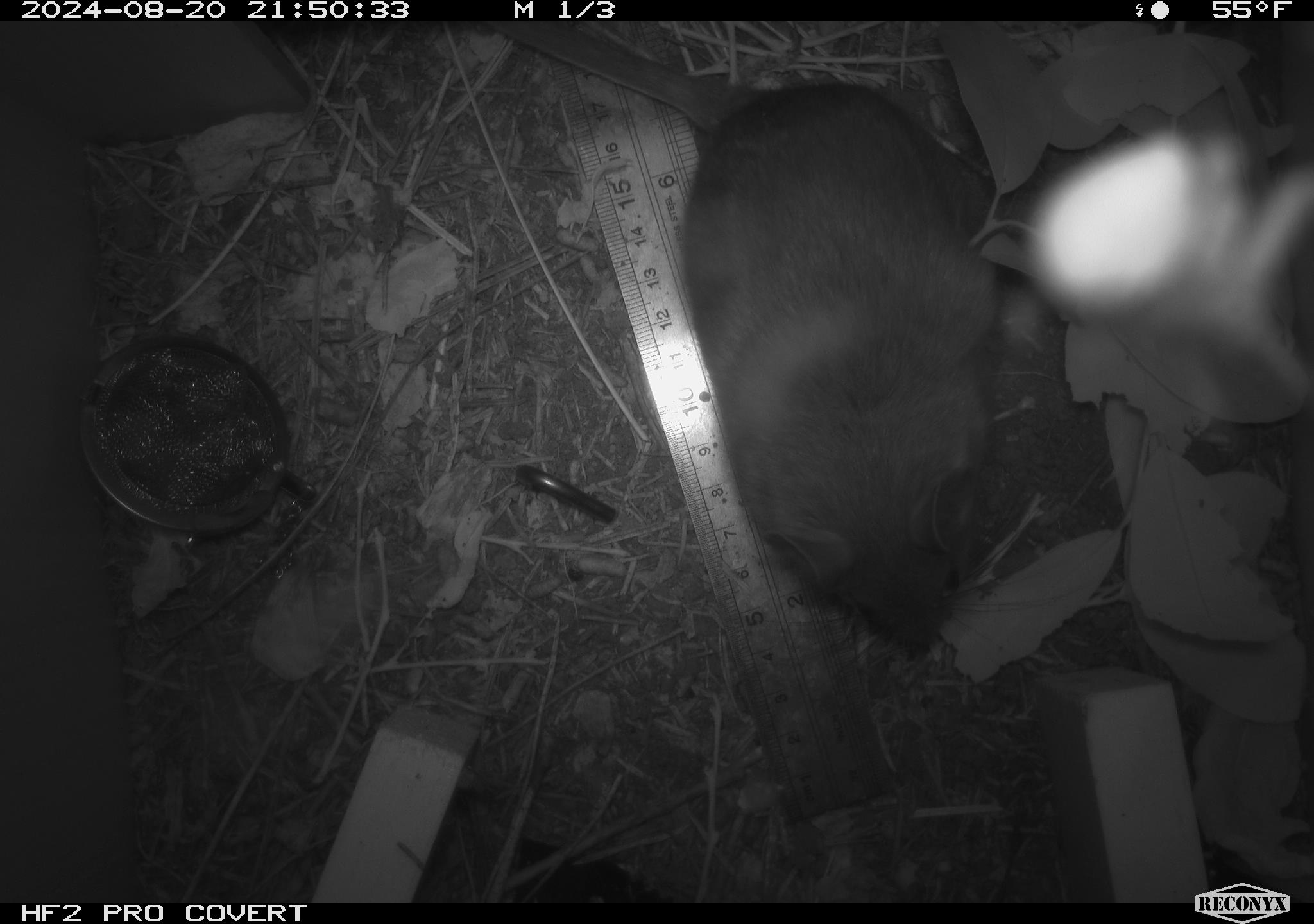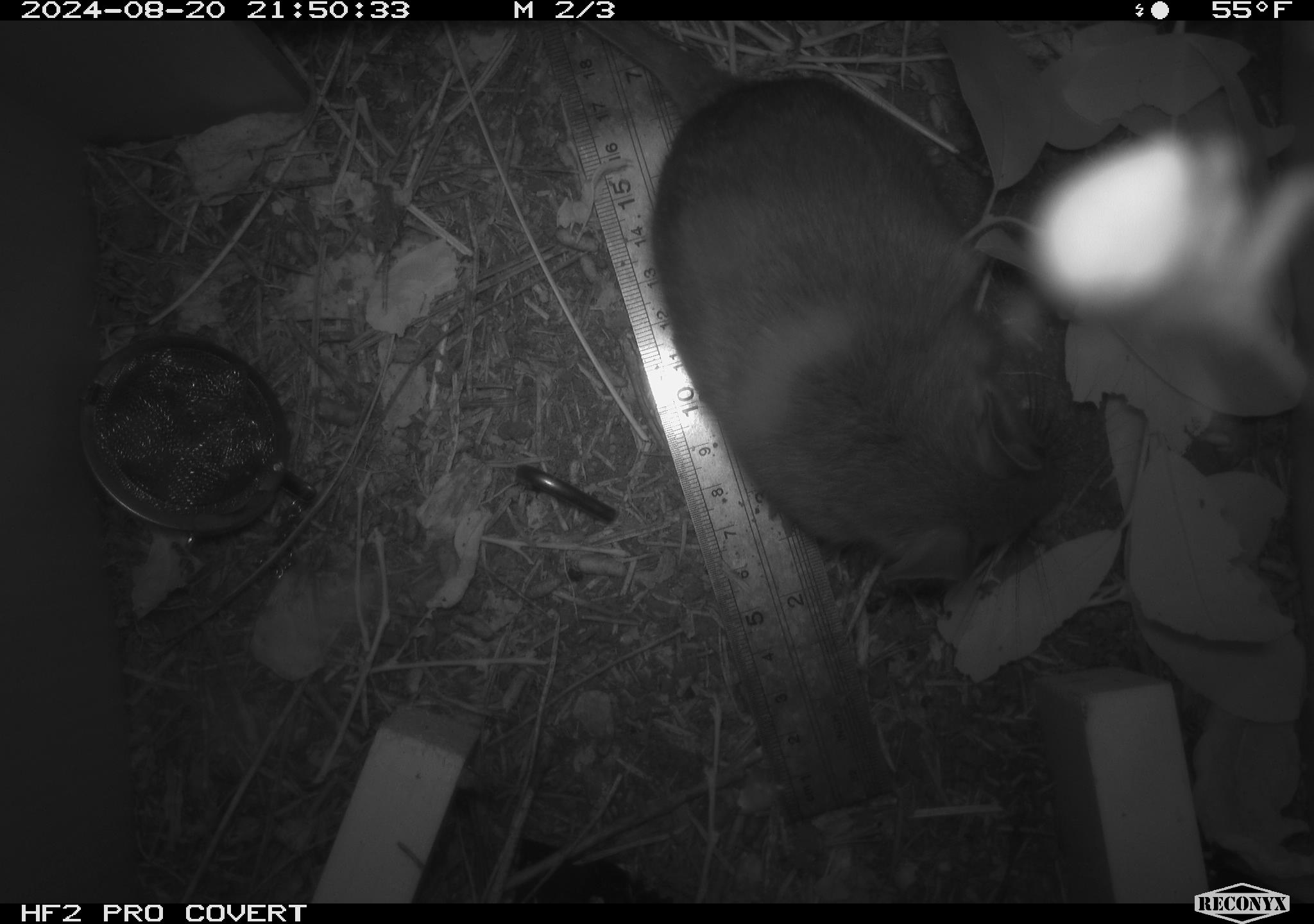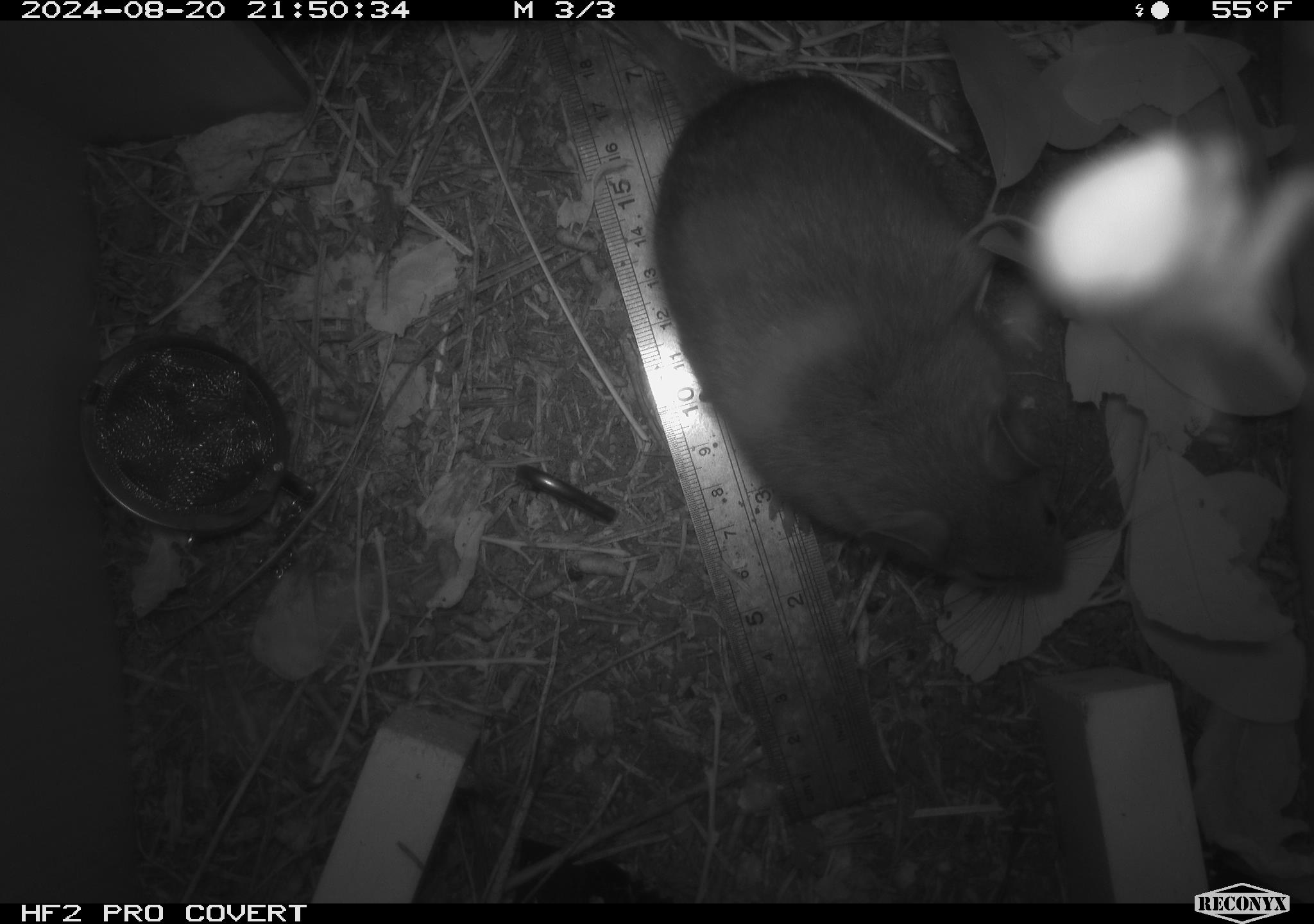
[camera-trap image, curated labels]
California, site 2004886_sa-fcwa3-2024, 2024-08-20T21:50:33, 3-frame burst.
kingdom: Animalia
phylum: Chordata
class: Mammalia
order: Rodentia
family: Cricetidae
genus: Neotoma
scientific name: Neotoma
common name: pack rat or woodrat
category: neotoma species